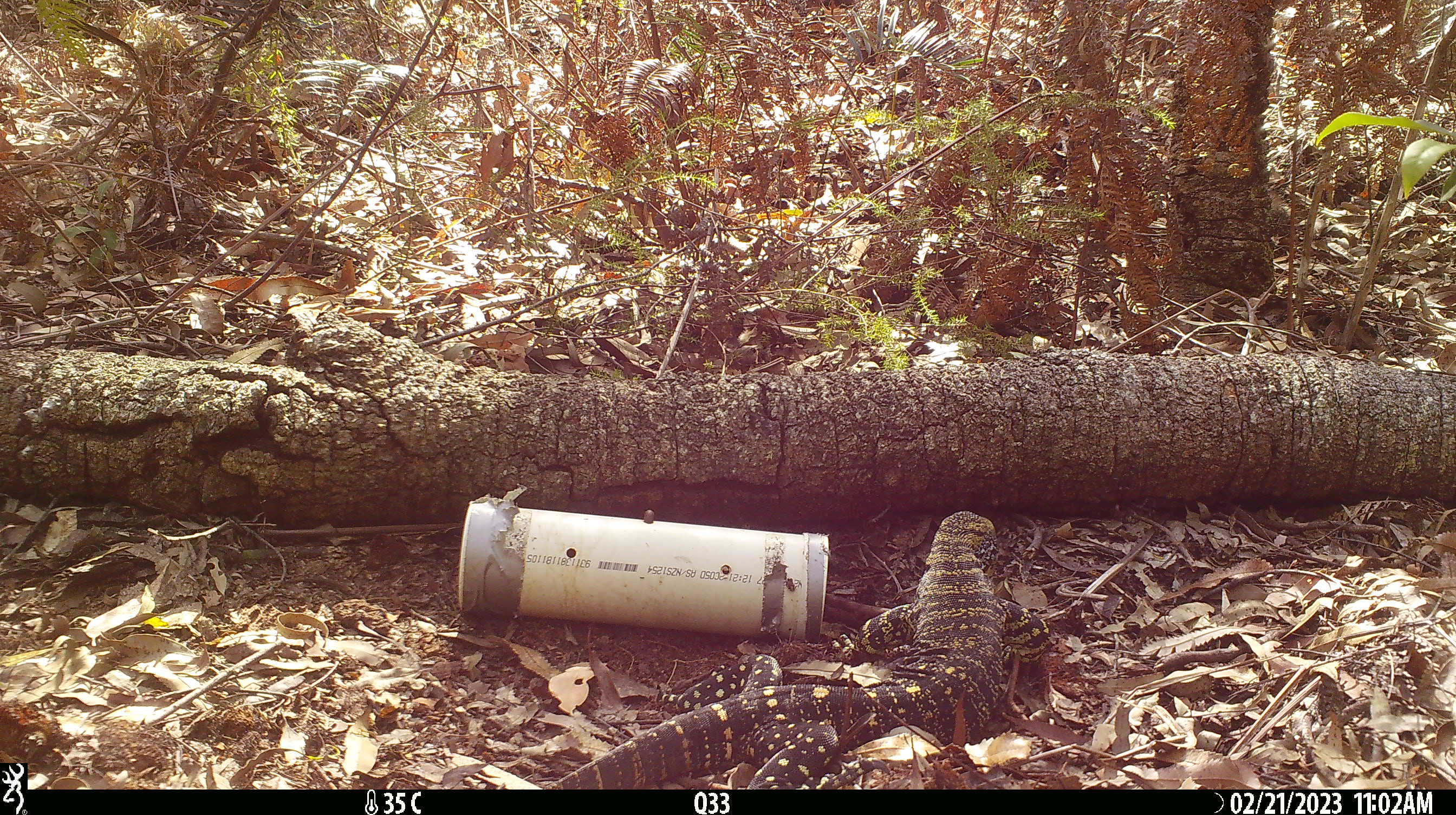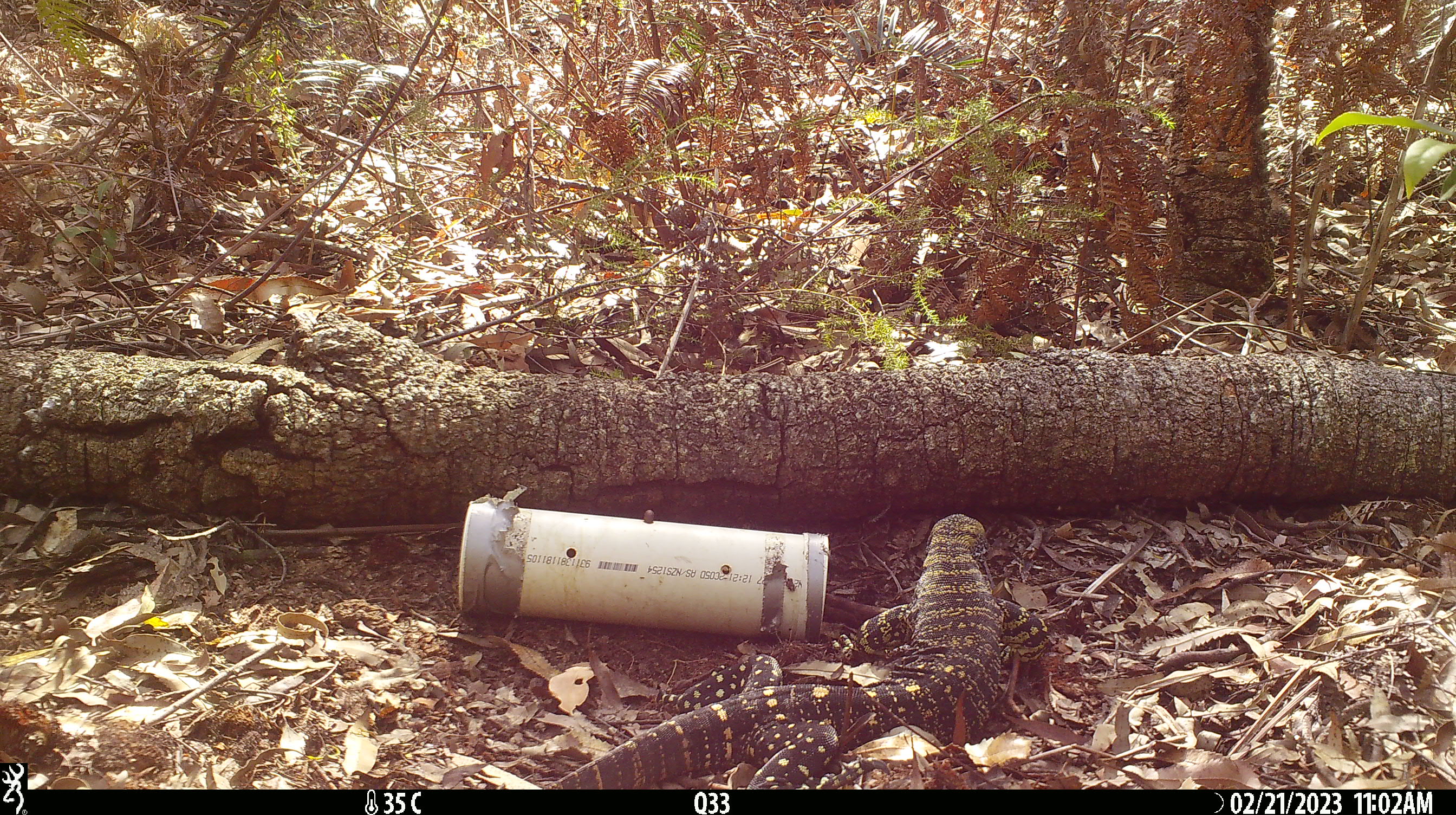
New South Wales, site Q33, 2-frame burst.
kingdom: Animalia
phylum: Chordata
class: Reptilia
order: Squamata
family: Varanidae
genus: Varanus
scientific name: Varanus varius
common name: lace monitor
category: goanna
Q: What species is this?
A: Goanna (lace monitor) (Varanus varius).